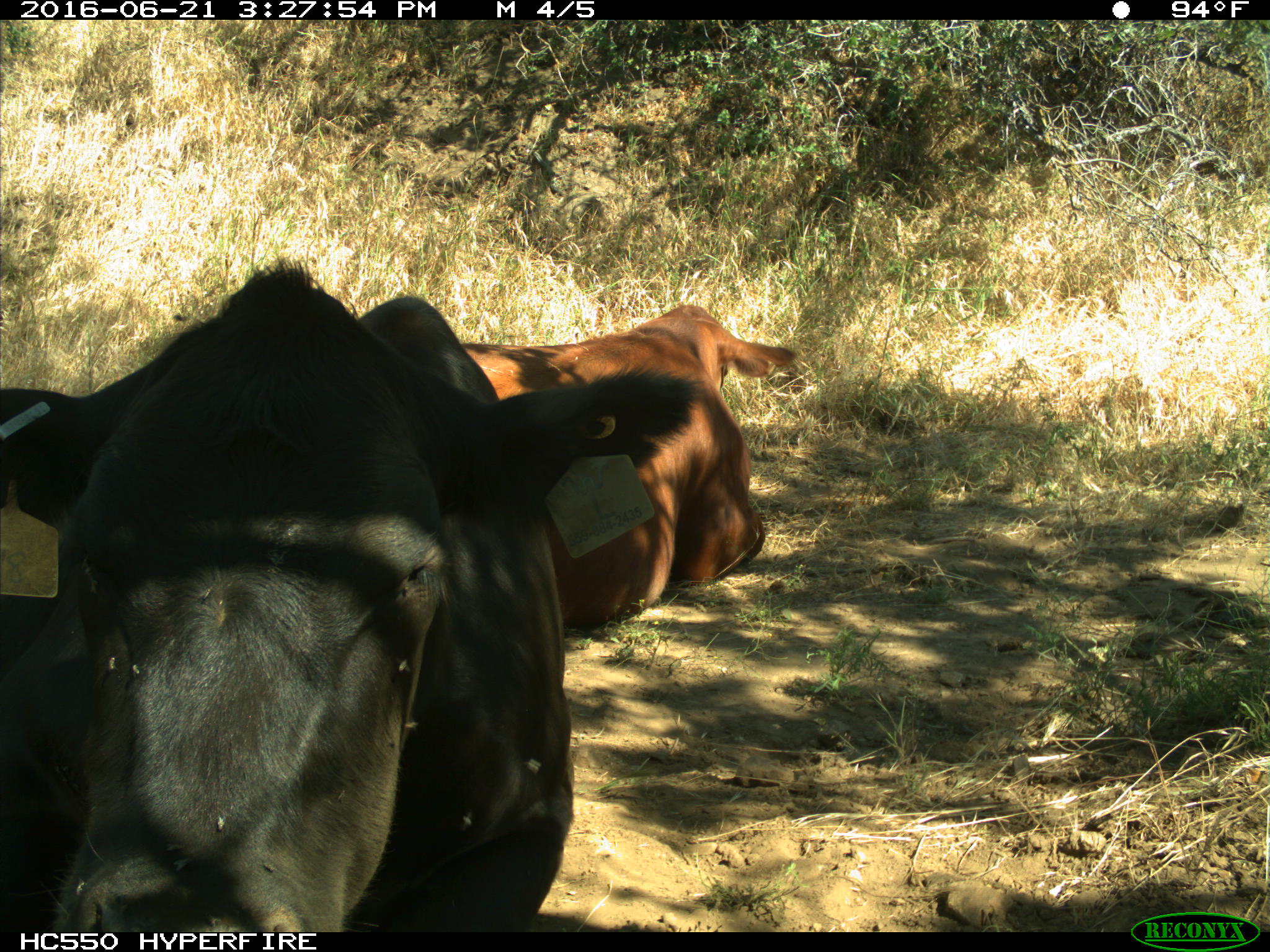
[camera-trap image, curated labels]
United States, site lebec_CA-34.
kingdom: Animalia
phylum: Chordata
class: Mammalia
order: Artiodactyla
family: Bovidae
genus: Bos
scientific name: Bos taurus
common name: domestic cow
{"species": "Bos taurus (domestic cow)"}